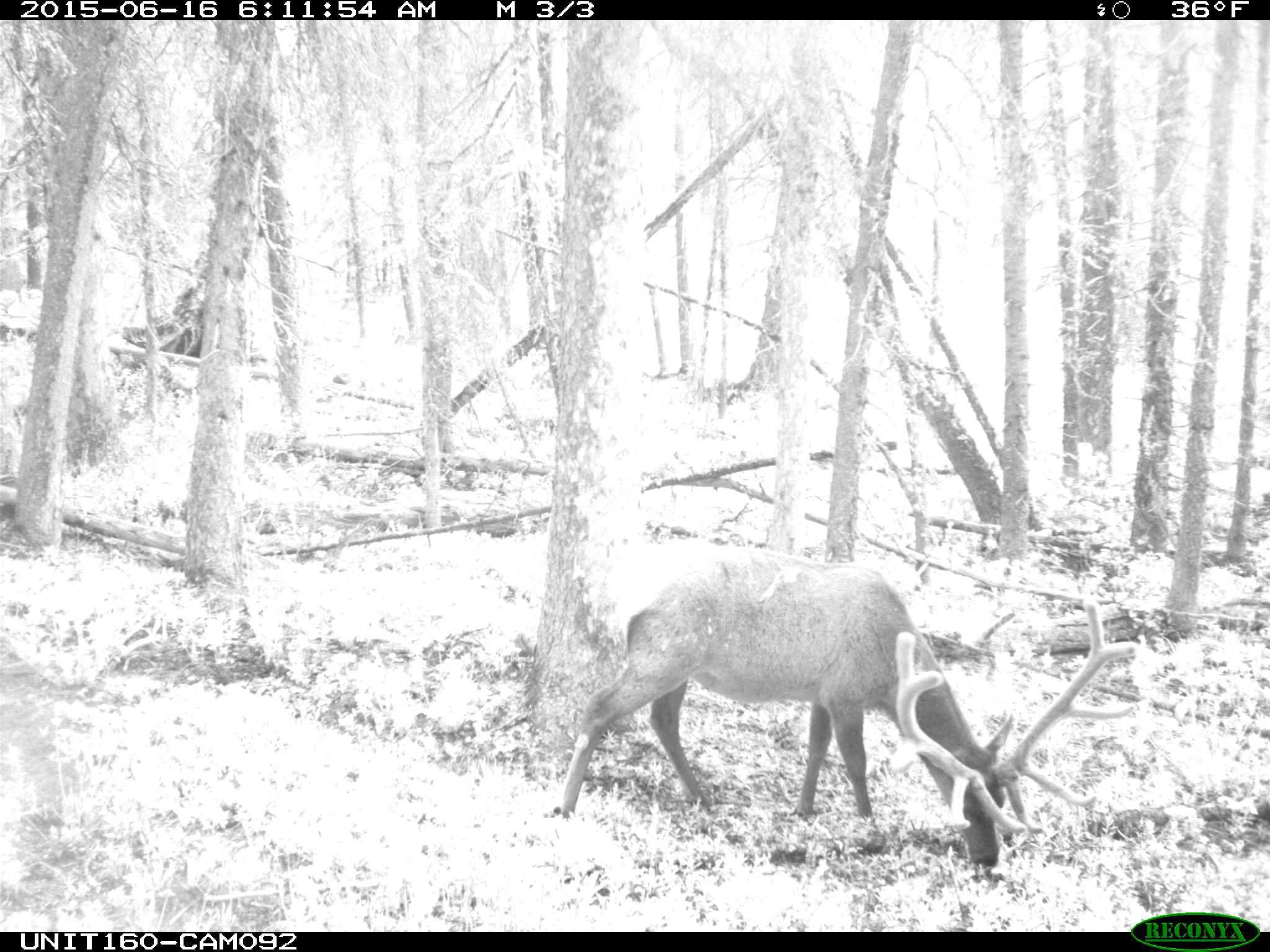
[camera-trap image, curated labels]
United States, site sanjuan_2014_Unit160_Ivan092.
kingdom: Animalia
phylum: Chordata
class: Mammalia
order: Artiodactyla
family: Cervidae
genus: Cervus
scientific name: Cervus elaphus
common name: red deer